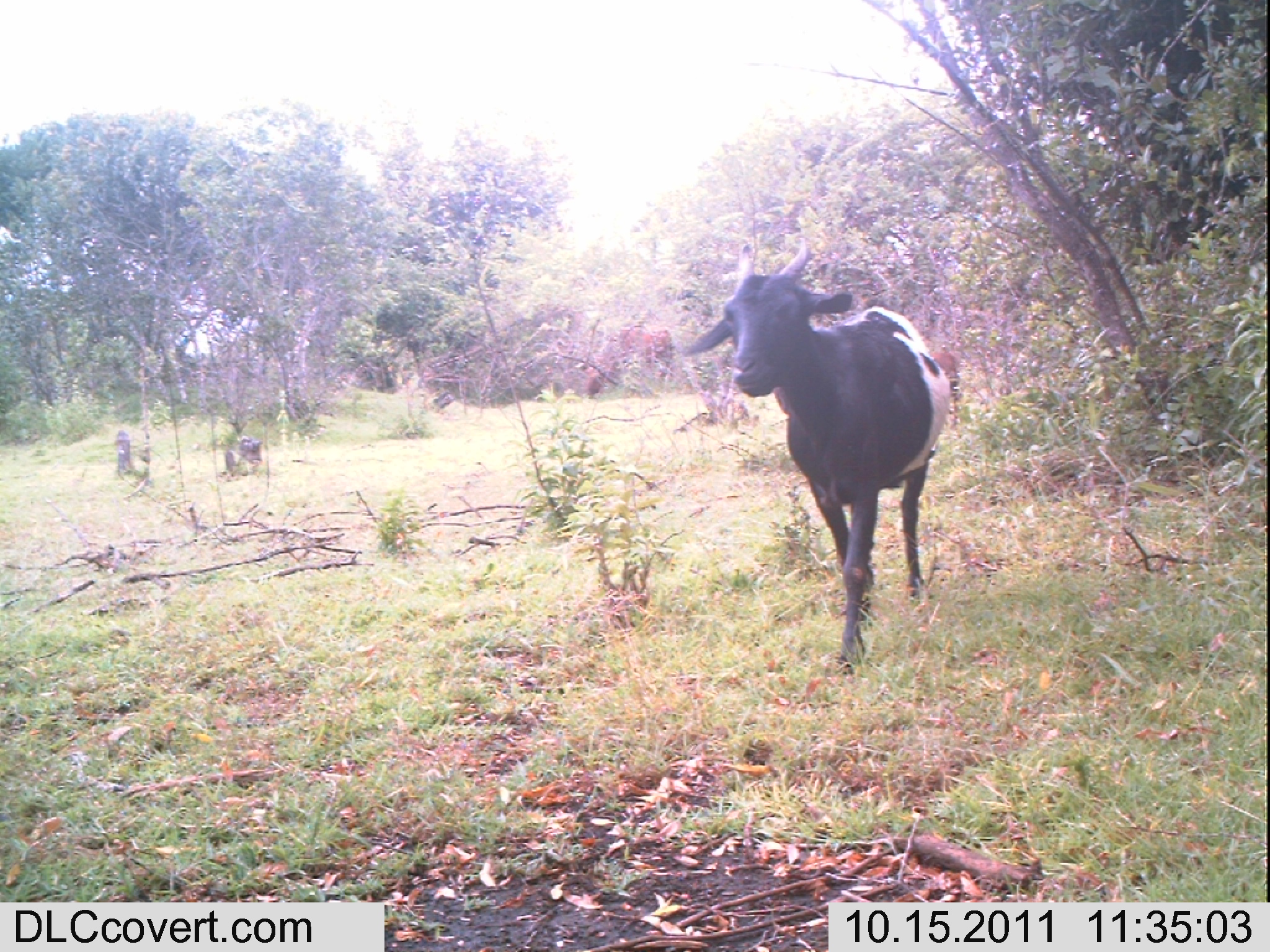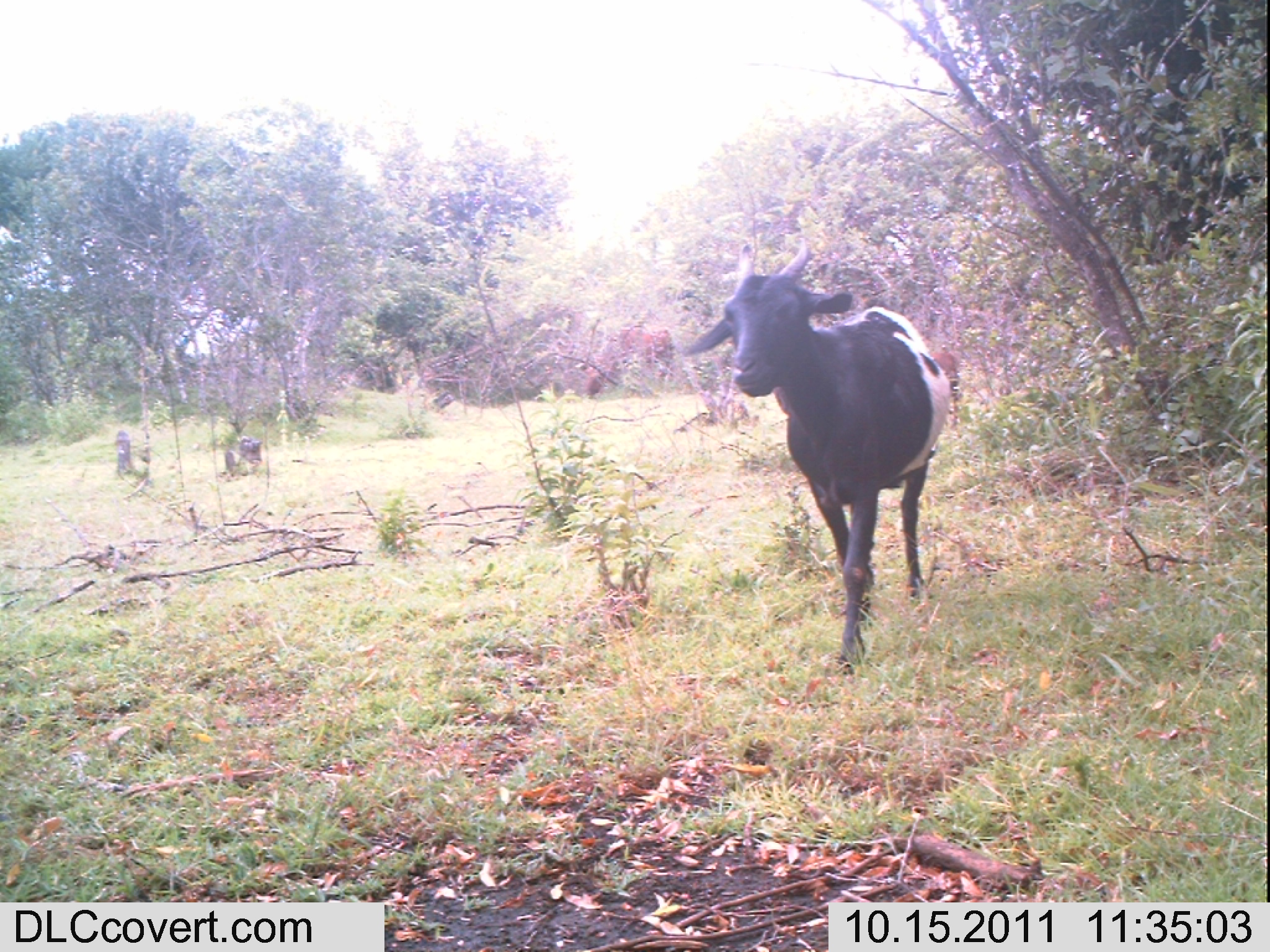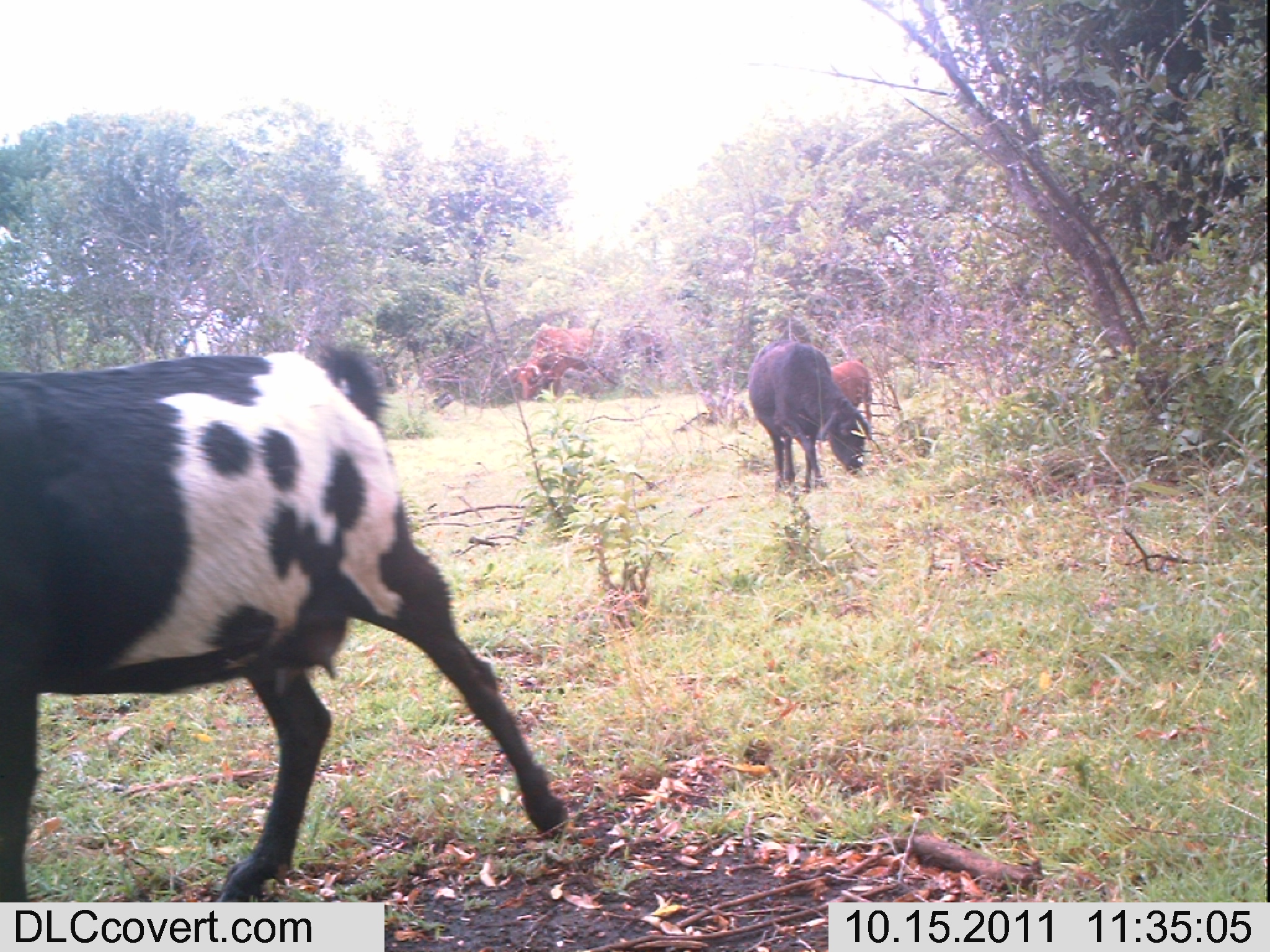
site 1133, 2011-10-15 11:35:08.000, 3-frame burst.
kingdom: Animalia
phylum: Chordata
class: Mammalia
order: Artiodactyla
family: Bovidae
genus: Capra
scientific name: Capra aegagrus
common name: wild goat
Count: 1.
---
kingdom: Animalia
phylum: Chordata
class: Mammalia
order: Artiodactyla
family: Bovidae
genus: Bos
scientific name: Bos taurus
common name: domestic cattle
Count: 1.